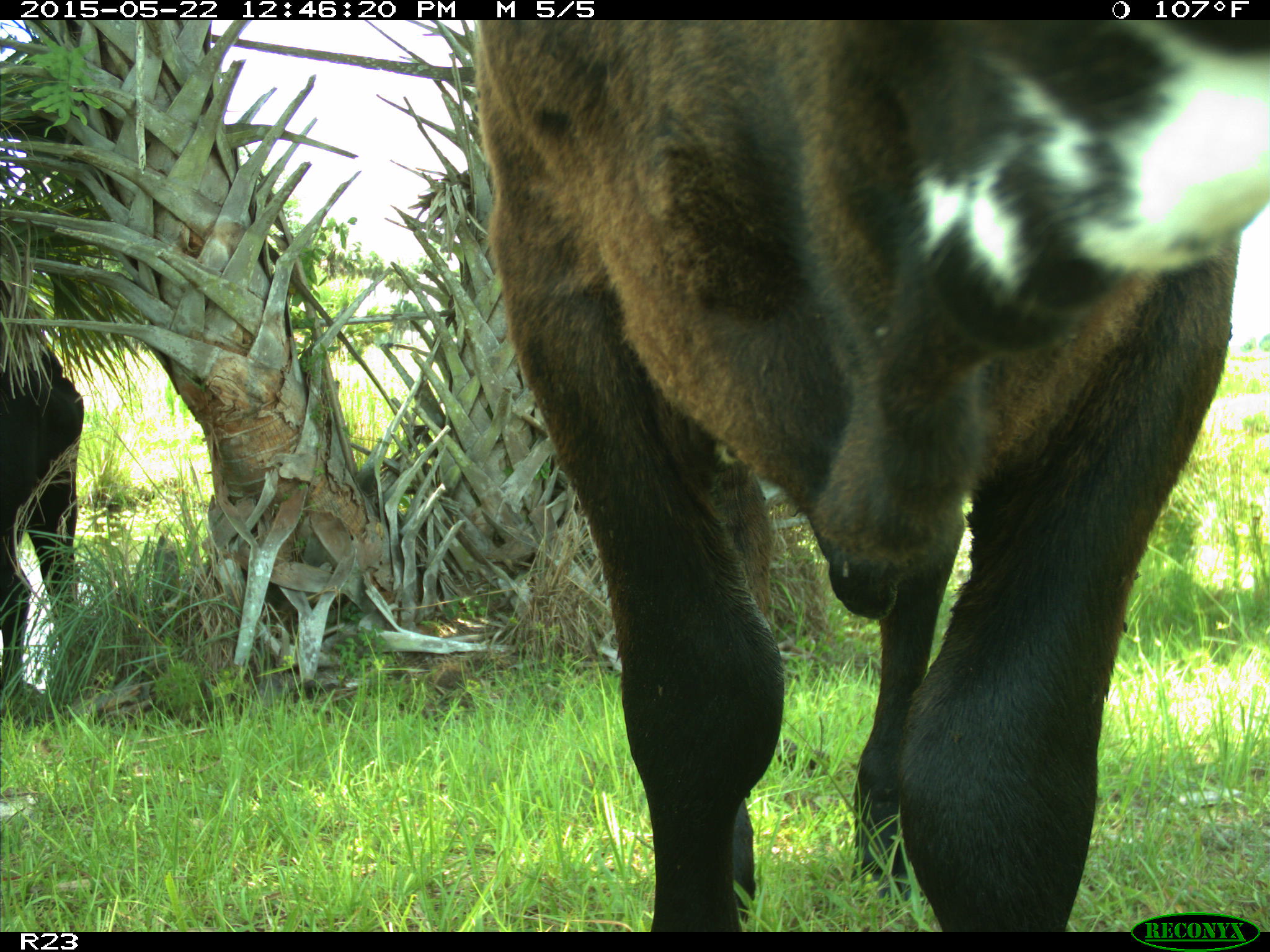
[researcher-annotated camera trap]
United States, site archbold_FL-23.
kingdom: Animalia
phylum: Chordata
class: Mammalia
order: Artiodactyla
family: Bovidae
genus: Bos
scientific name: Bos taurus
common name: domestic cow